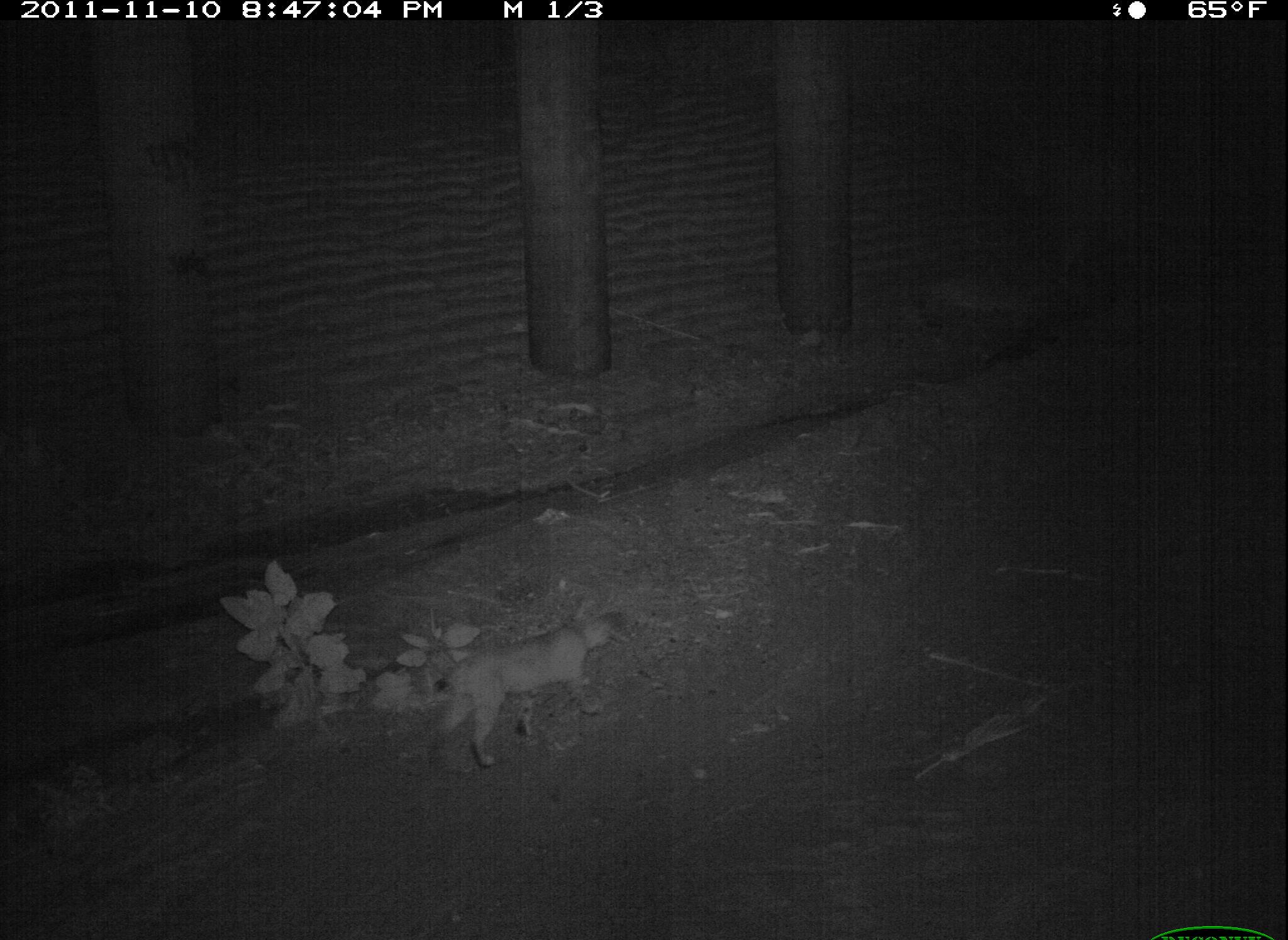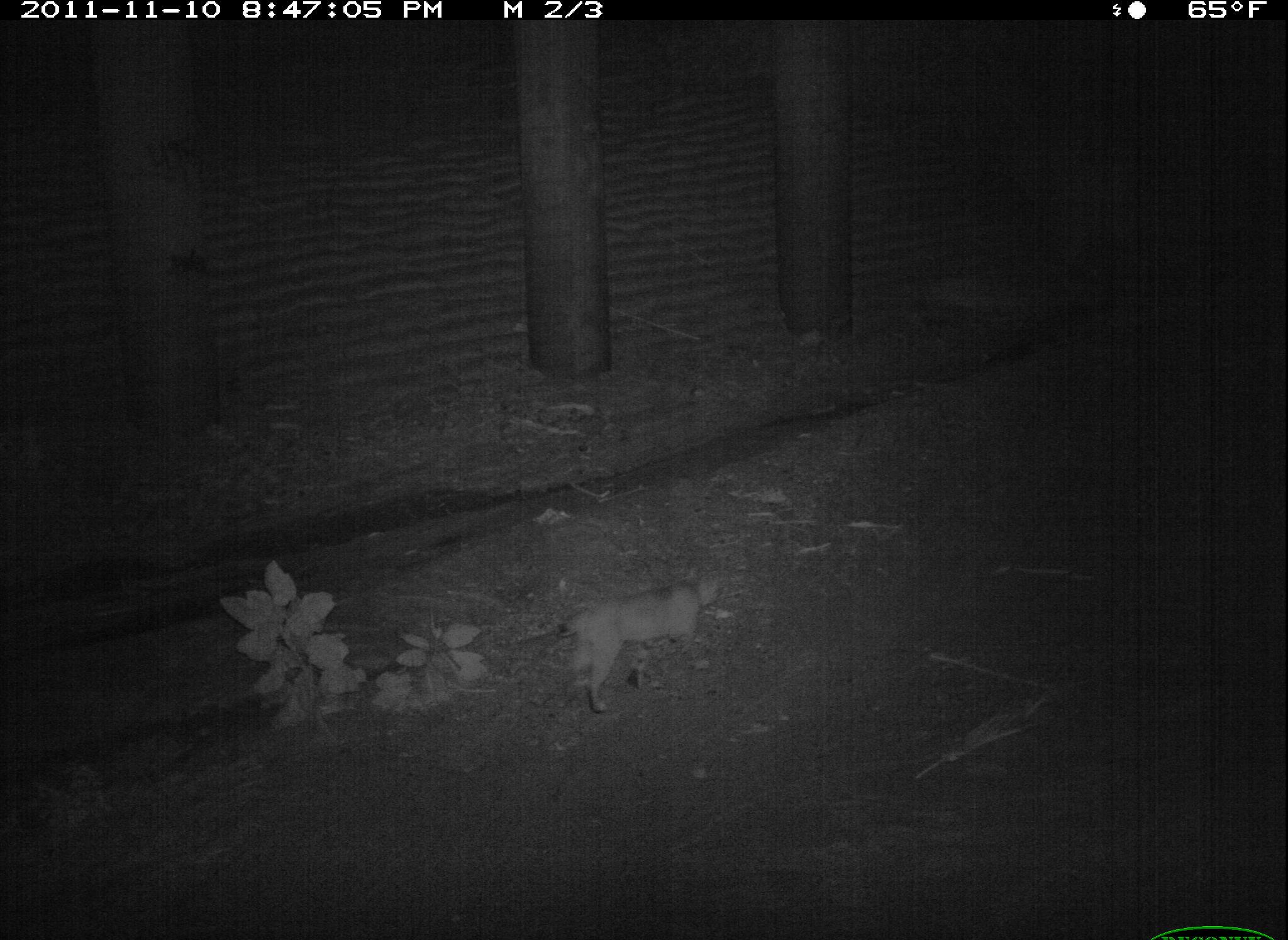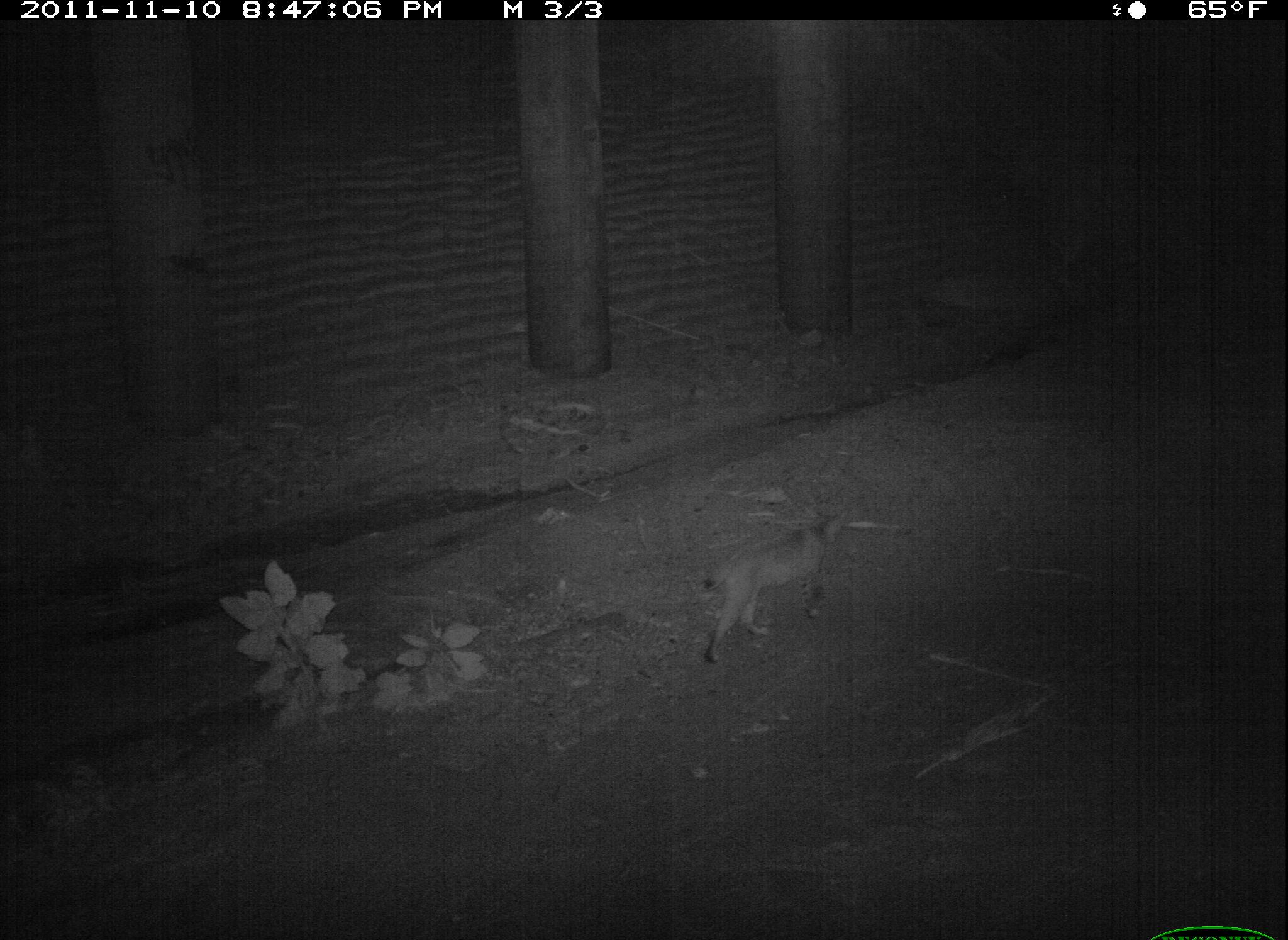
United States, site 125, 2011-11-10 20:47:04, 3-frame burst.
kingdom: Animalia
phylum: Chordata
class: Mammalia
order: Carnivora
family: Felidae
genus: Lynx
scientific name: Lynx rufus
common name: bobcat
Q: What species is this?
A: Bobcat (Lynx rufus).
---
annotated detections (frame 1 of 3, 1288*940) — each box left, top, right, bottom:
bobcat: 416, 594, 625, 782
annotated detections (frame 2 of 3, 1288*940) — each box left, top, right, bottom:
bobcat: 547, 556, 733, 722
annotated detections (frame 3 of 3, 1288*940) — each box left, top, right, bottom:
bobcat: 695, 501, 855, 673